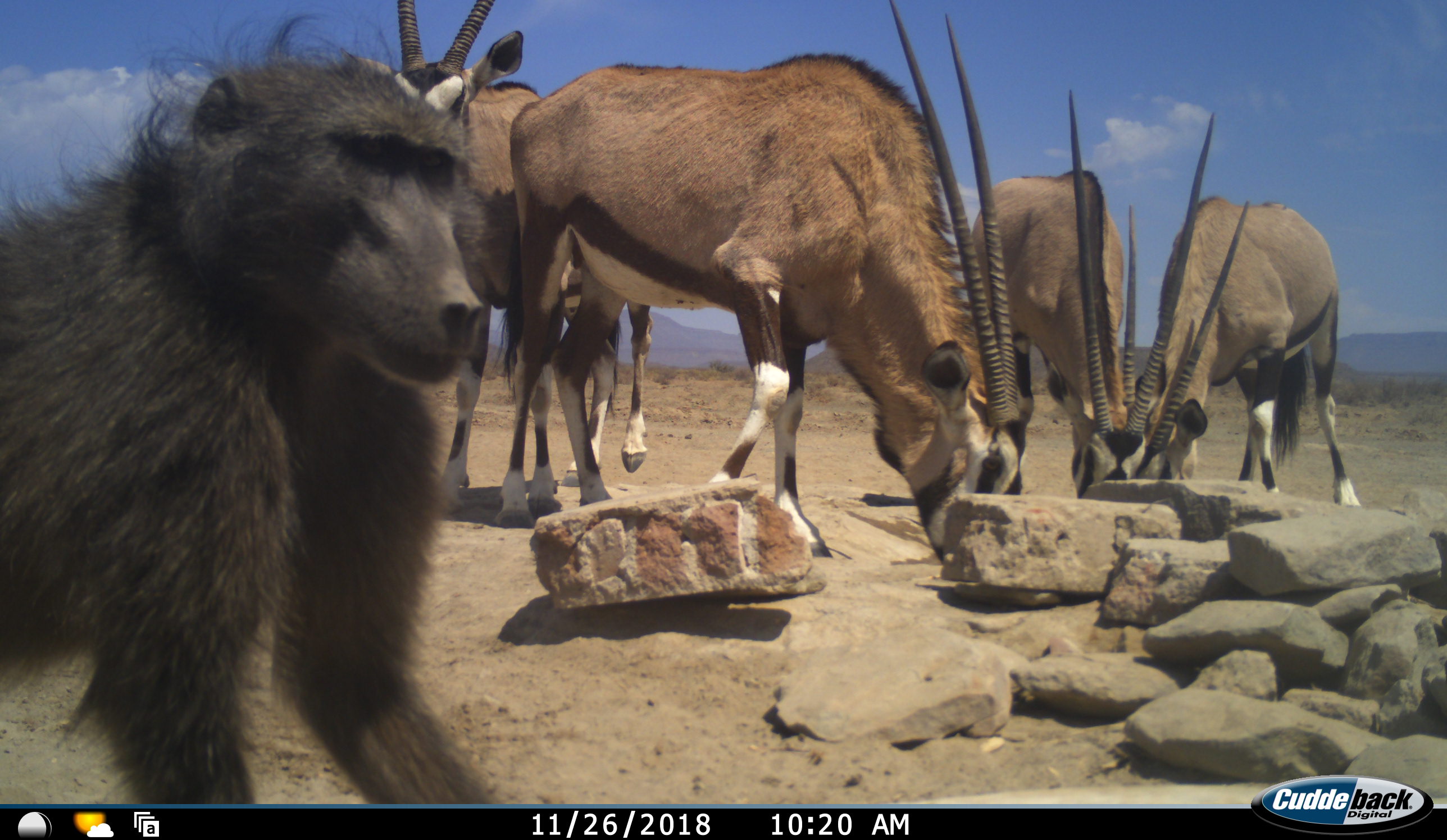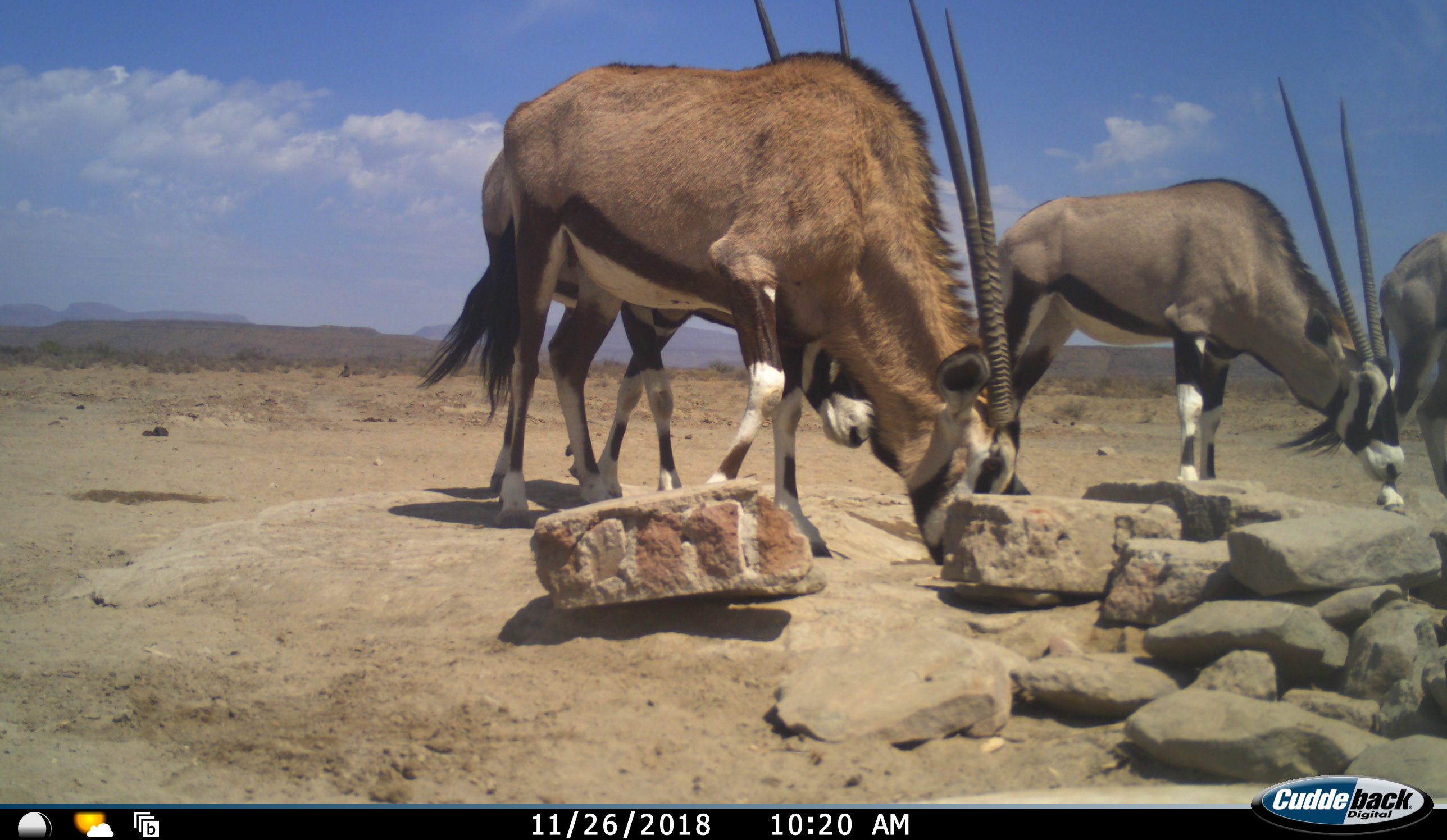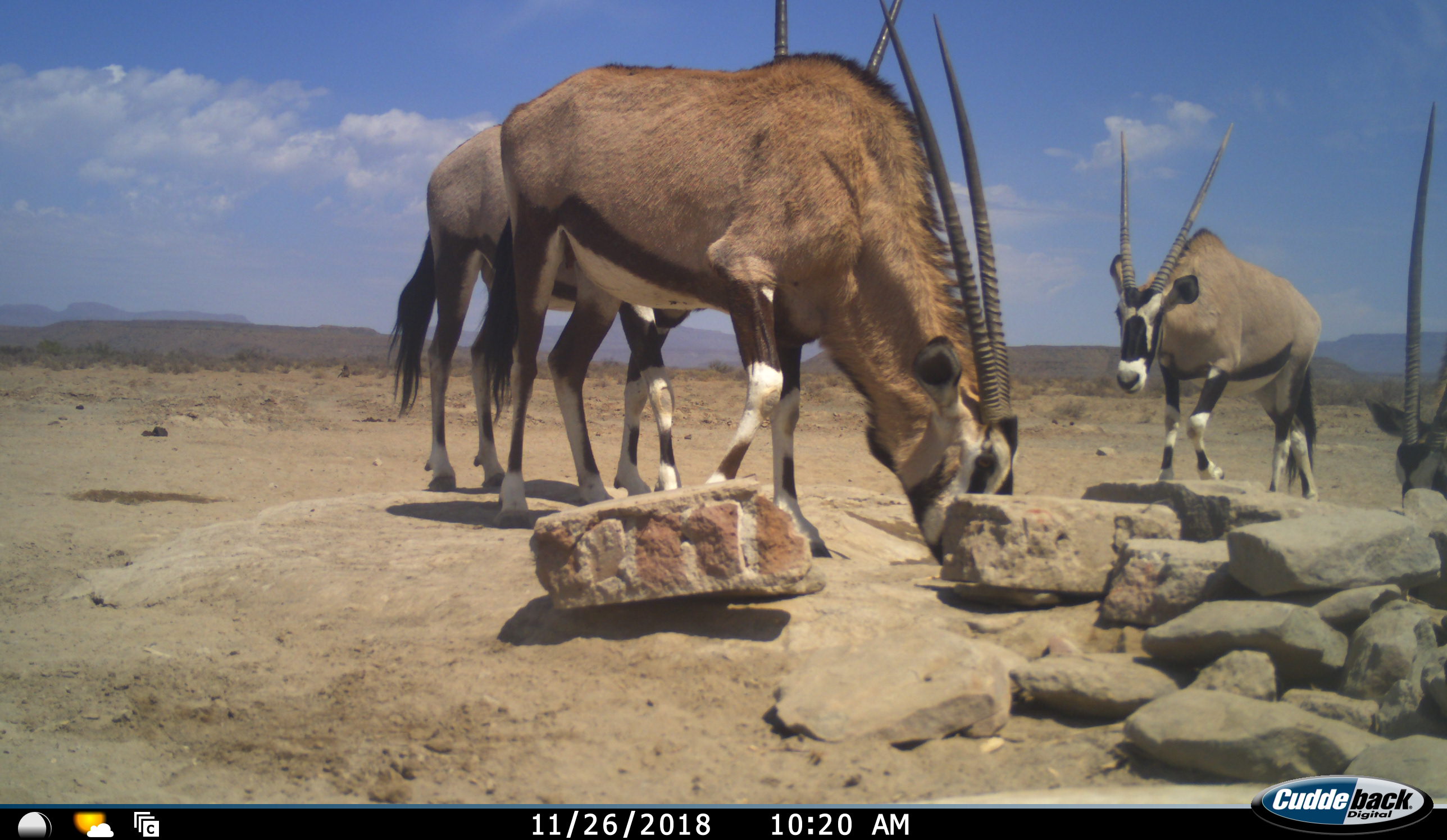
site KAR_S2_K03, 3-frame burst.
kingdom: Animalia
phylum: Chordata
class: Mammalia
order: Primates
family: Cercopithecidae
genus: Papio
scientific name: Papio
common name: baboon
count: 1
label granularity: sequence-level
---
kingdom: Animalia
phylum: Chordata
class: Mammalia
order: Artiodactyla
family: Bovidae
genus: Oryx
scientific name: Oryx gazella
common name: gemsbok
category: oryx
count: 4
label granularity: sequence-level